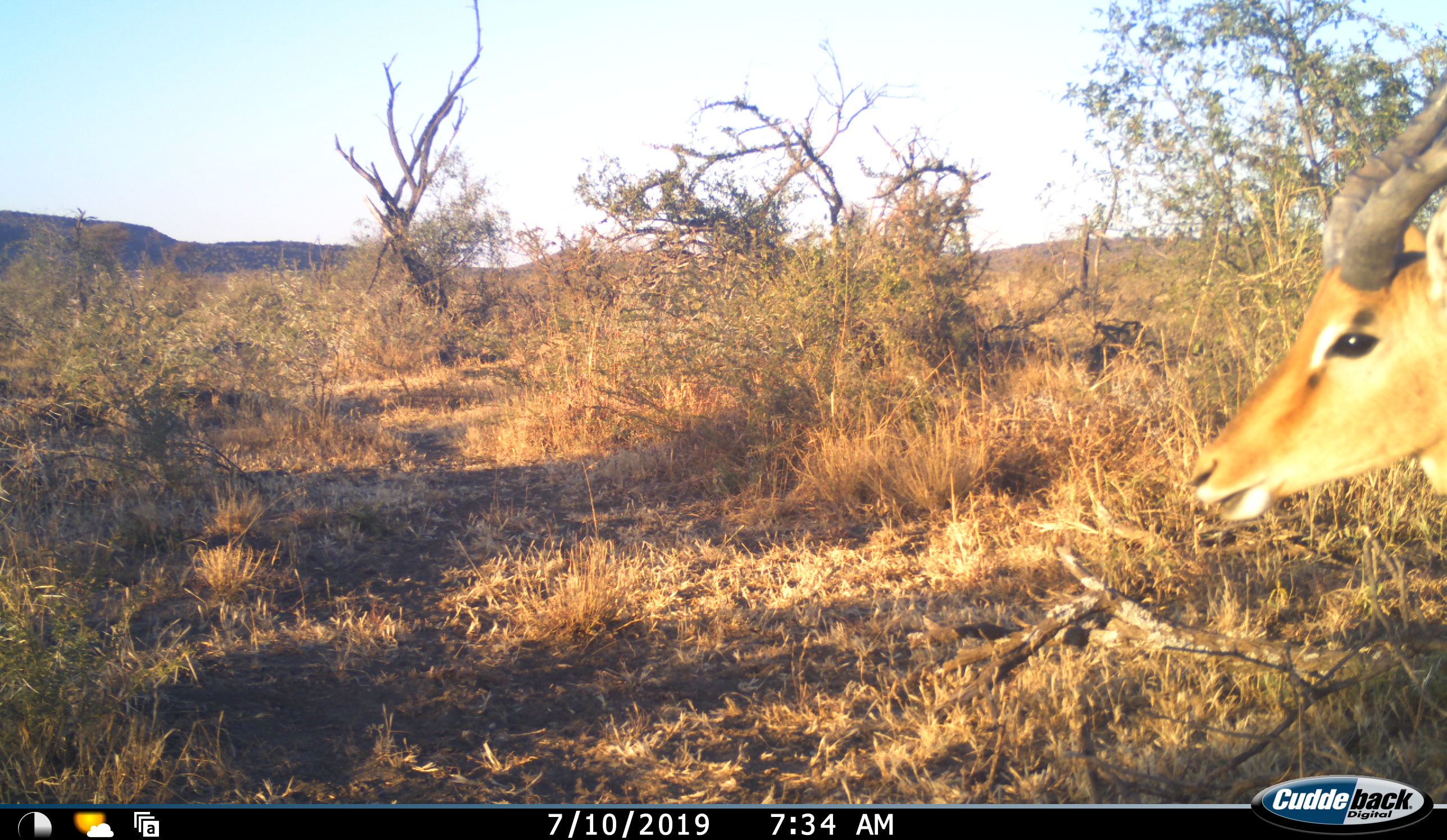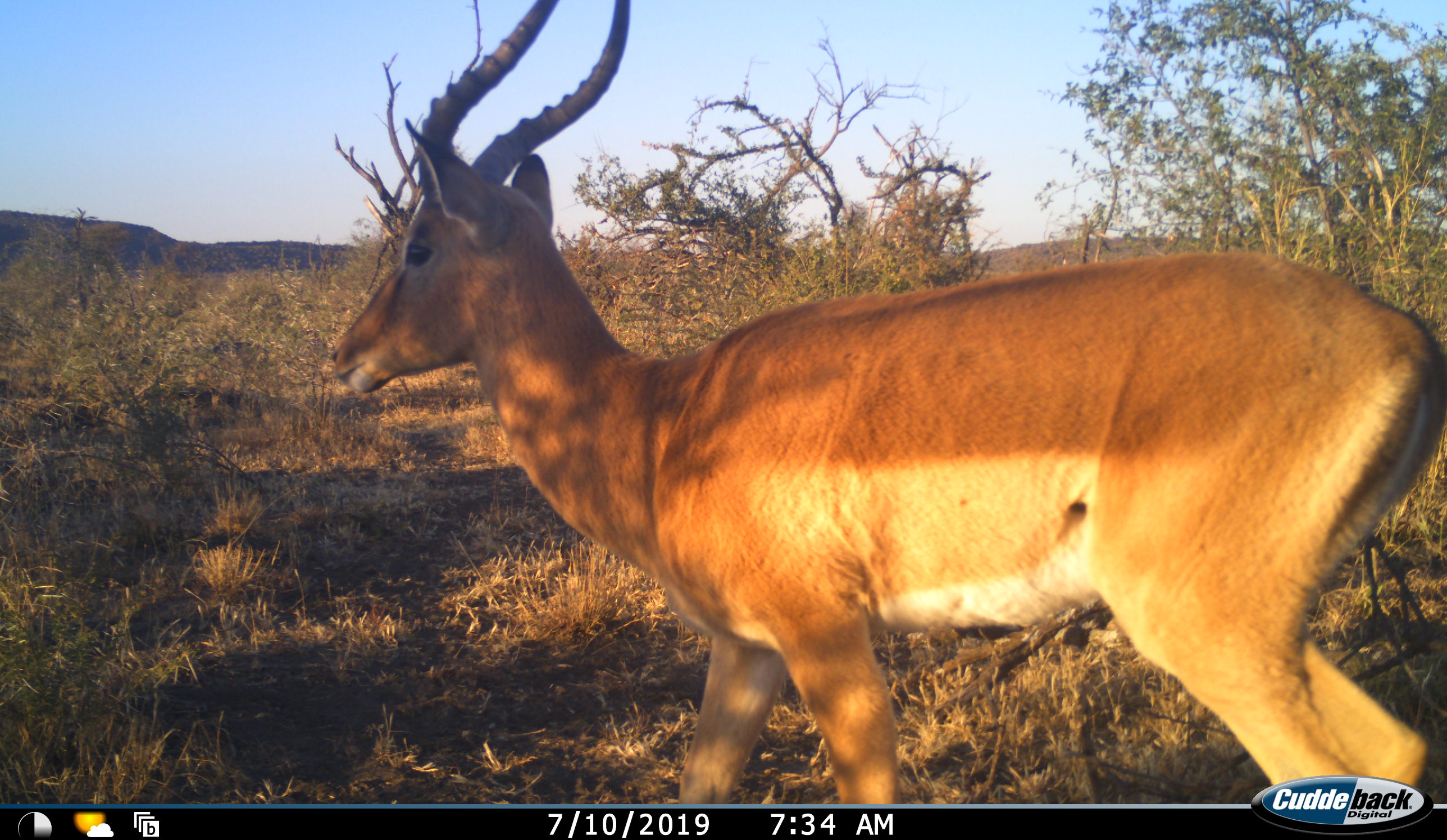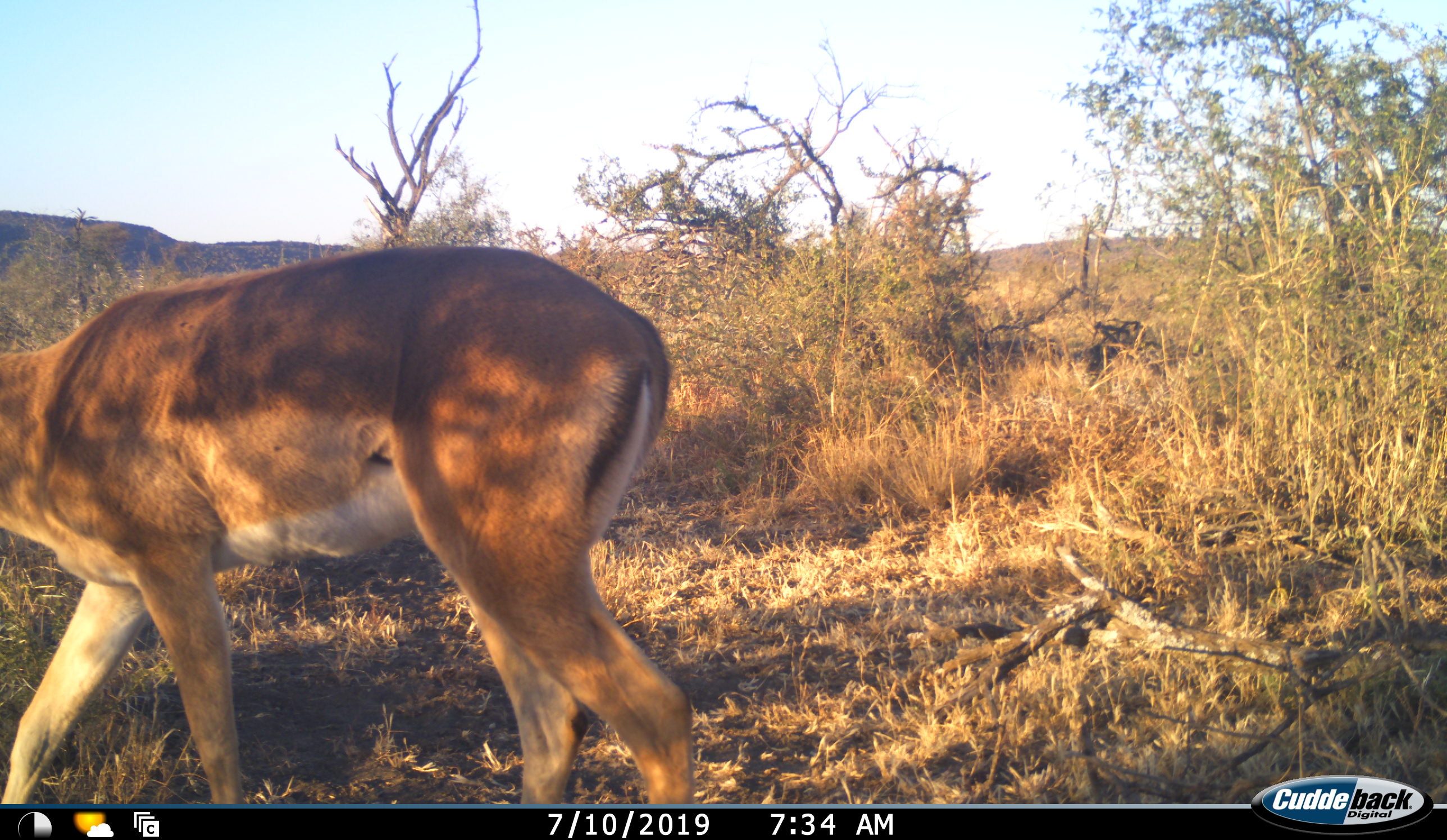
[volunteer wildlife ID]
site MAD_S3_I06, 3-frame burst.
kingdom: Animalia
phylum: Chordata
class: Mammalia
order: Artiodactyla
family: Bovidae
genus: Aepyceros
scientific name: Aepyceros melampus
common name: impala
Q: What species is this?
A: Impala (Aepyceros melampus).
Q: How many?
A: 1.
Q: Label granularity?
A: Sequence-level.